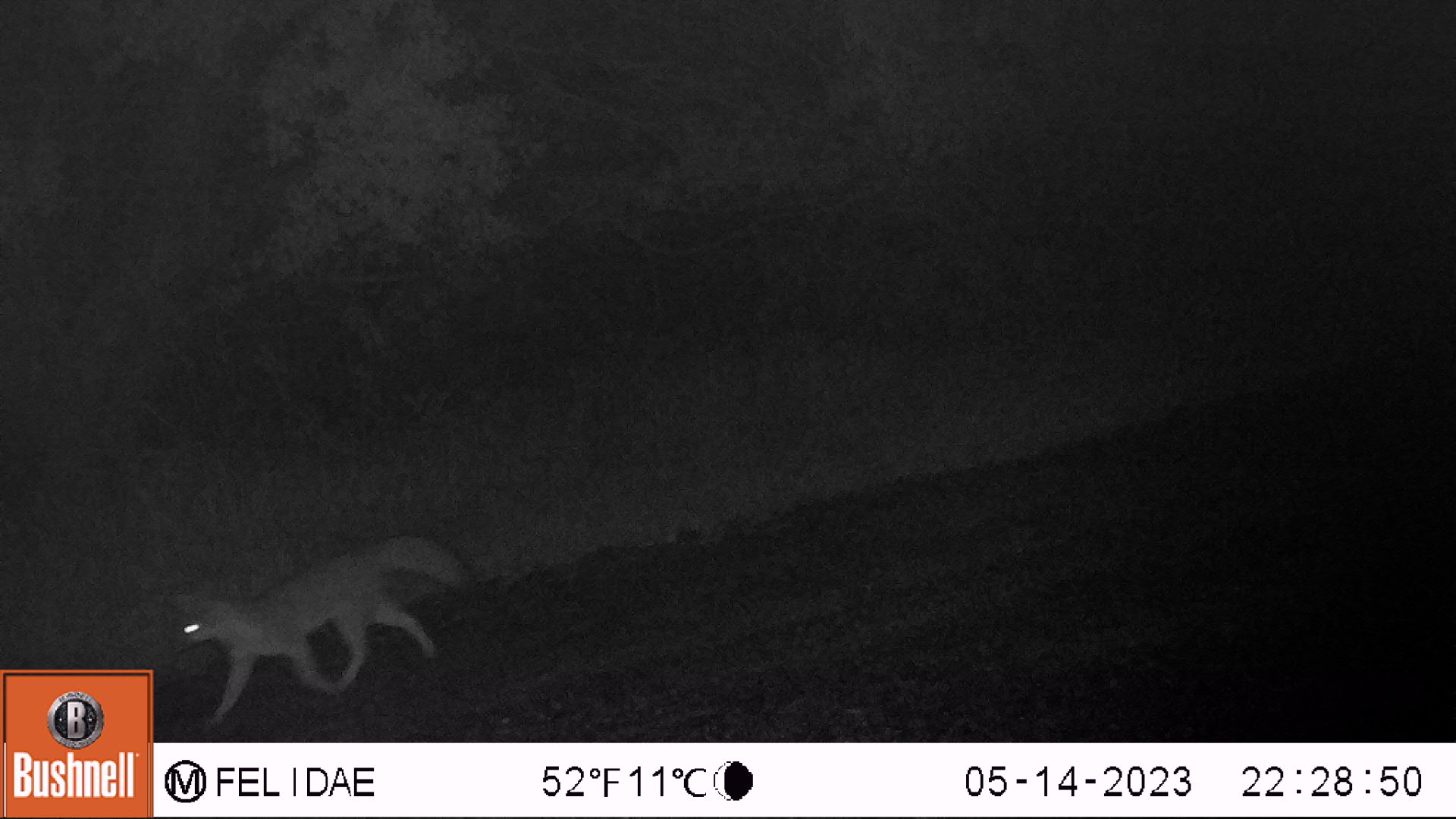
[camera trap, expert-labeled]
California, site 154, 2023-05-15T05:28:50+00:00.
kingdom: Animalia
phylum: Chordata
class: Mammalia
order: Carnivora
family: Canidae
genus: Urocyon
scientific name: Urocyon cinereoargenteus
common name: gray fox